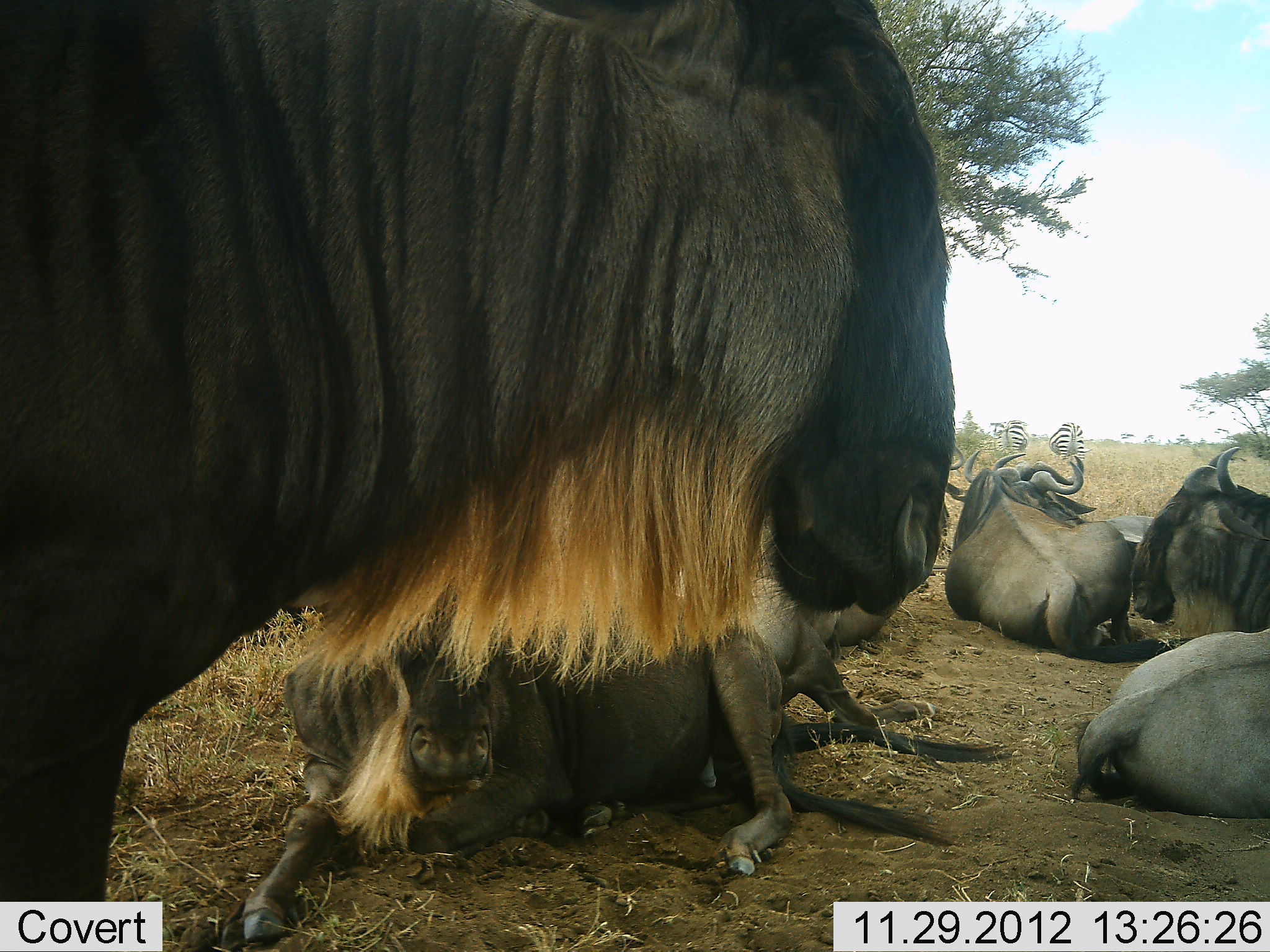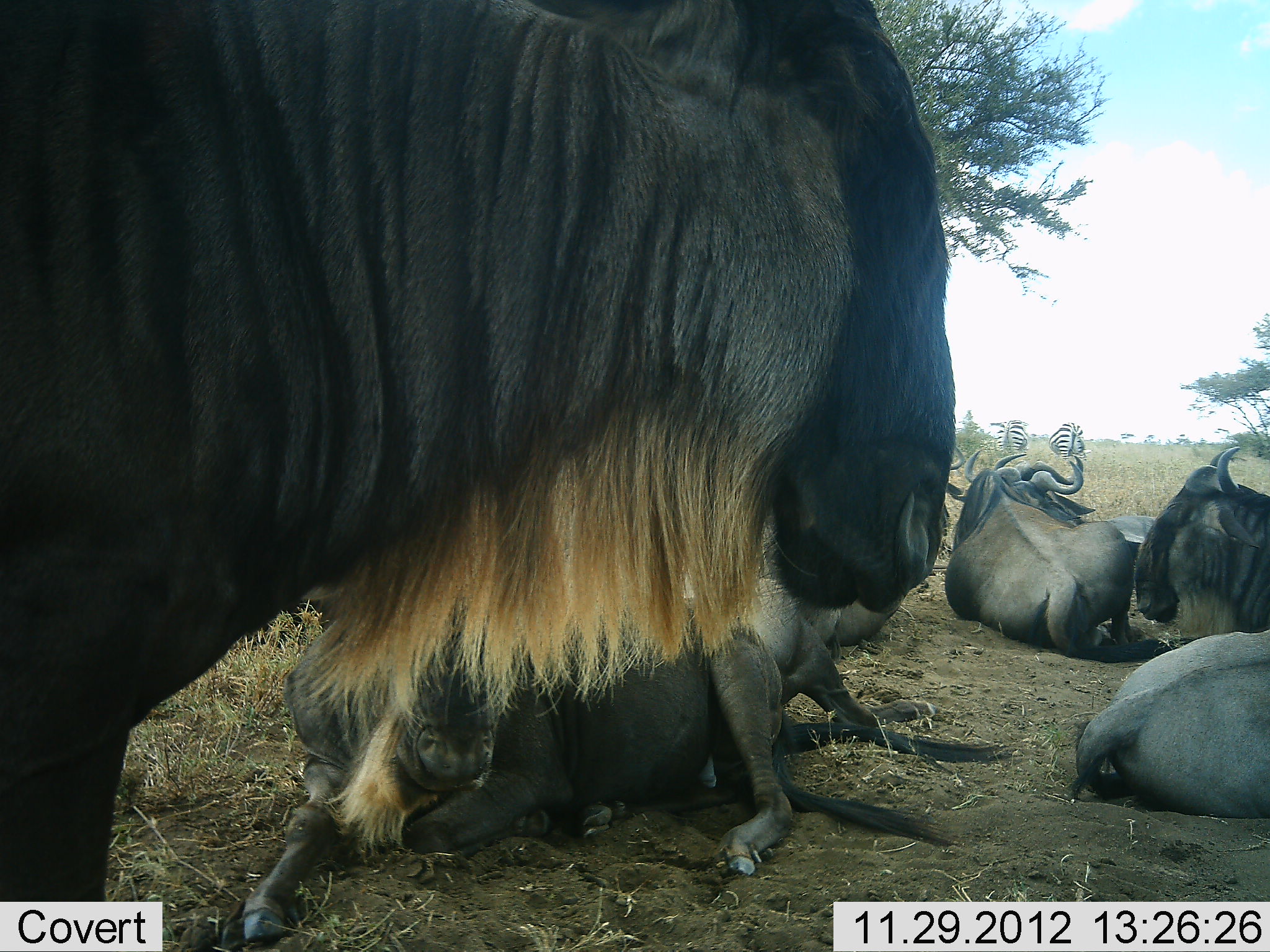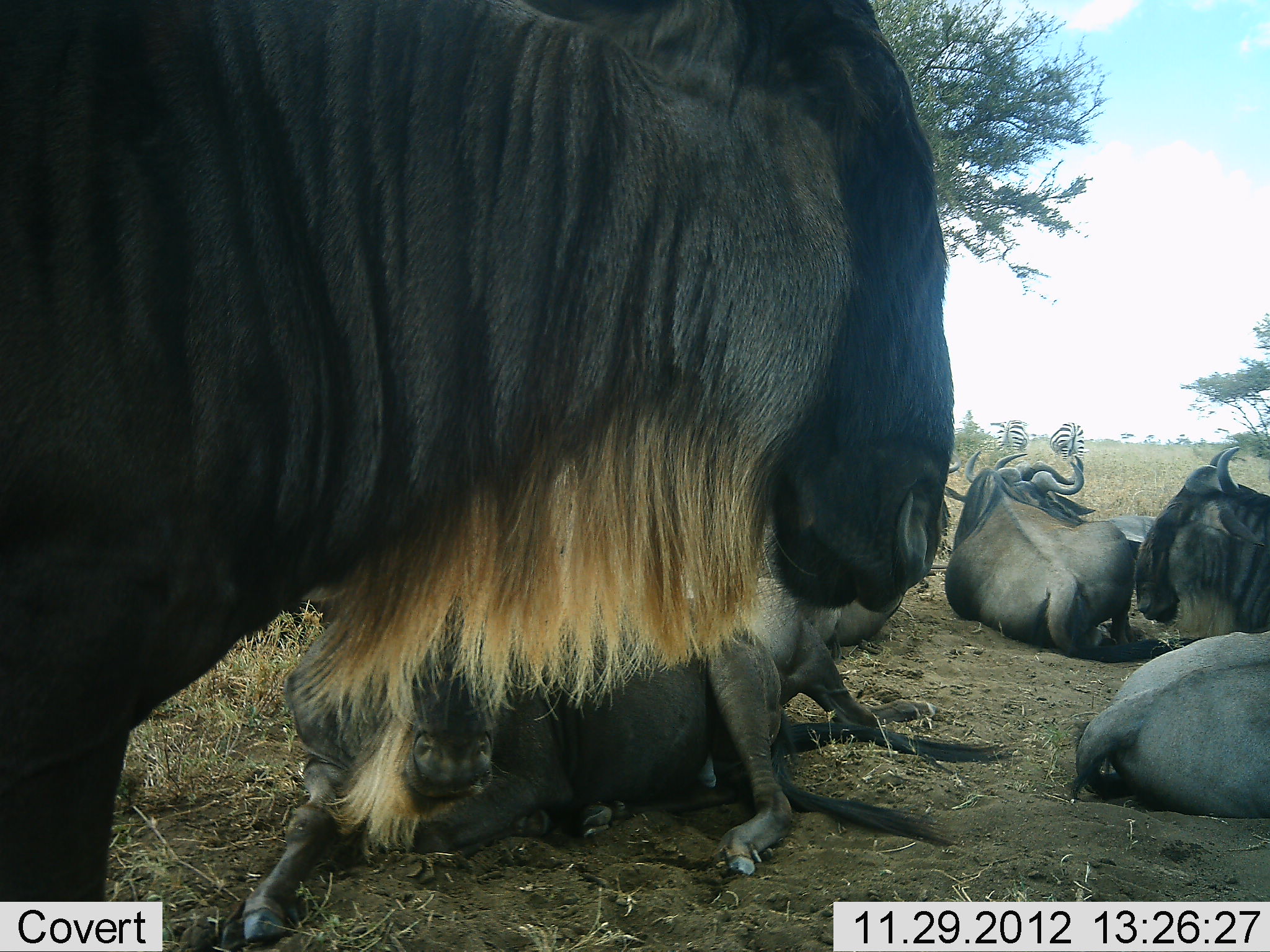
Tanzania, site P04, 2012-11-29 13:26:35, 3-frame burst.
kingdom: Animalia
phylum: Chordata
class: Mammalia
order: Artiodactyla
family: Bovidae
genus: Connochaetes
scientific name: Connochaetes taurinus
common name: blue wildebeest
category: wildebeest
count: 6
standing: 61%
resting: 100%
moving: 0%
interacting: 6%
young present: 11%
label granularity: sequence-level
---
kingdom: Animalia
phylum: Chordata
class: Mammalia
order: Perissodactyla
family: Equidae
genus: Equus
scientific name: Equus quagga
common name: plains zebra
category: zebra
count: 2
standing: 60%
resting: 10%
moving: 0%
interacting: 0%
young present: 0%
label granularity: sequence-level